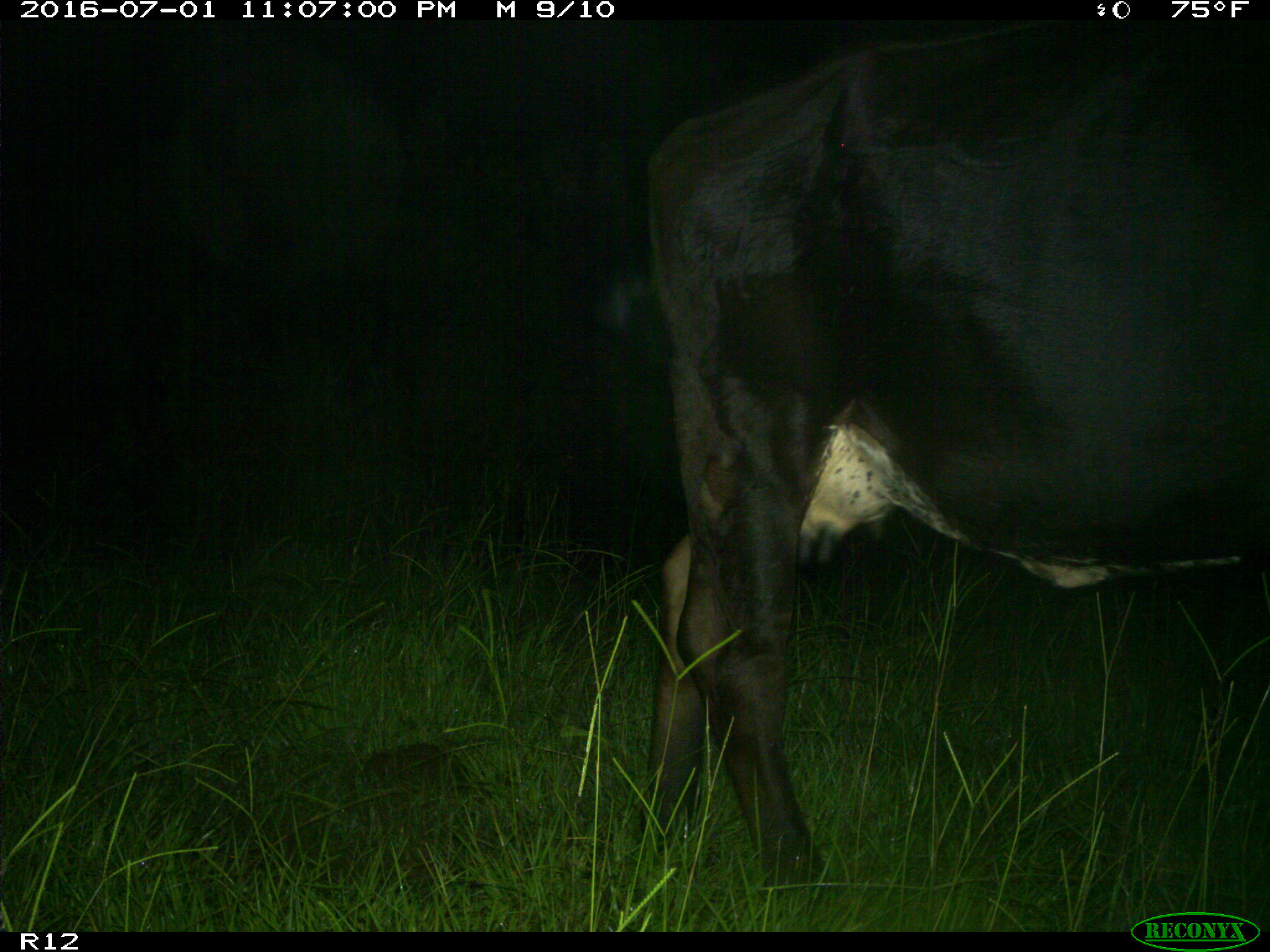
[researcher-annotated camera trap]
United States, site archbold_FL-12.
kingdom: Animalia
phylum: Chordata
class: Mammalia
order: Artiodactyla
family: Bovidae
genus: Bos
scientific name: Bos taurus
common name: domestic cow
Bos taurus (domestic cow).